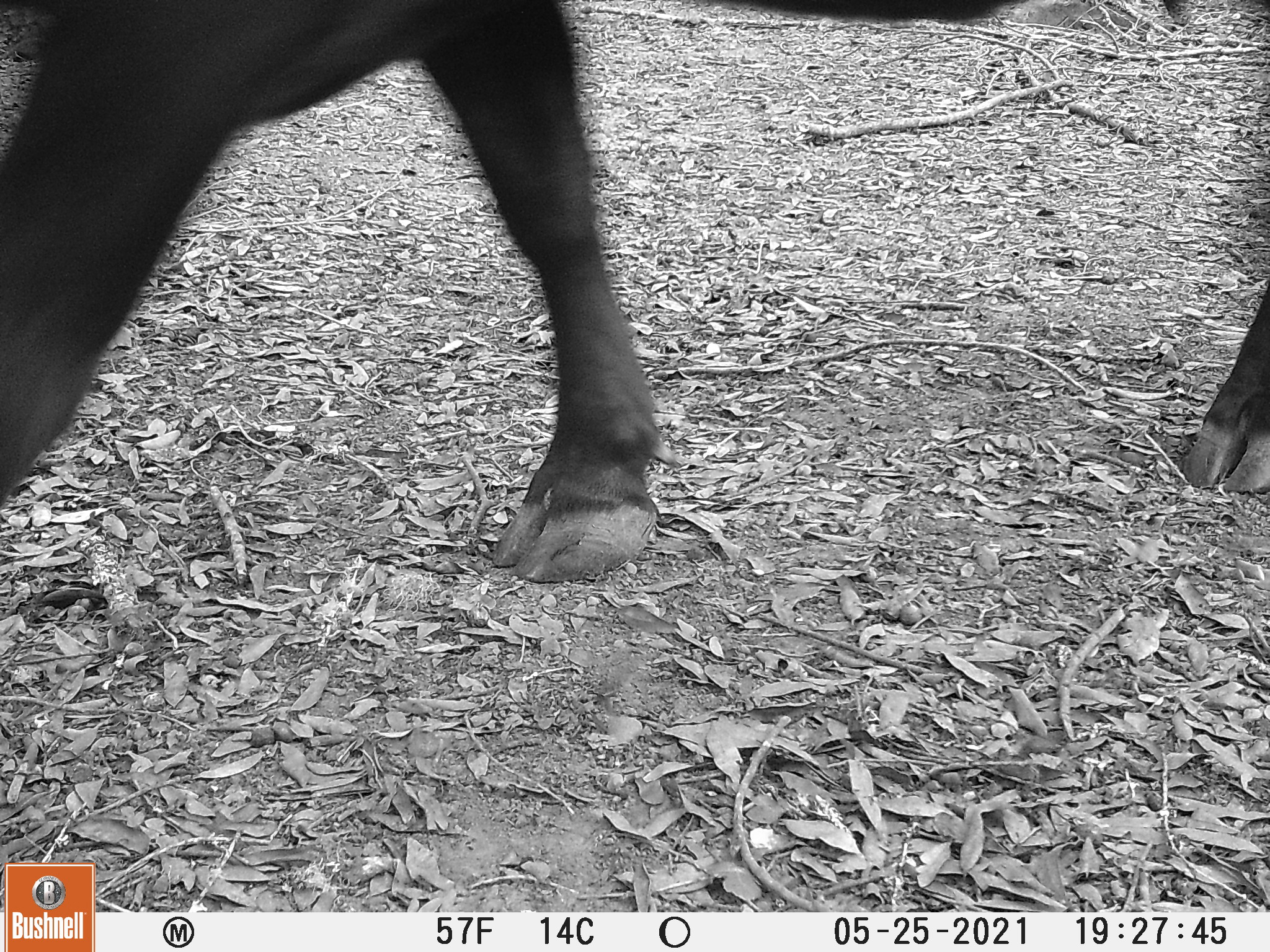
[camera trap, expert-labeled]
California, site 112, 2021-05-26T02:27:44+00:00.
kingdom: Animalia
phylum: Chordata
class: Mammalia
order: Artiodactyla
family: Bovidae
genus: Bos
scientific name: Bos taurus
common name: domestic cattle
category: cattle